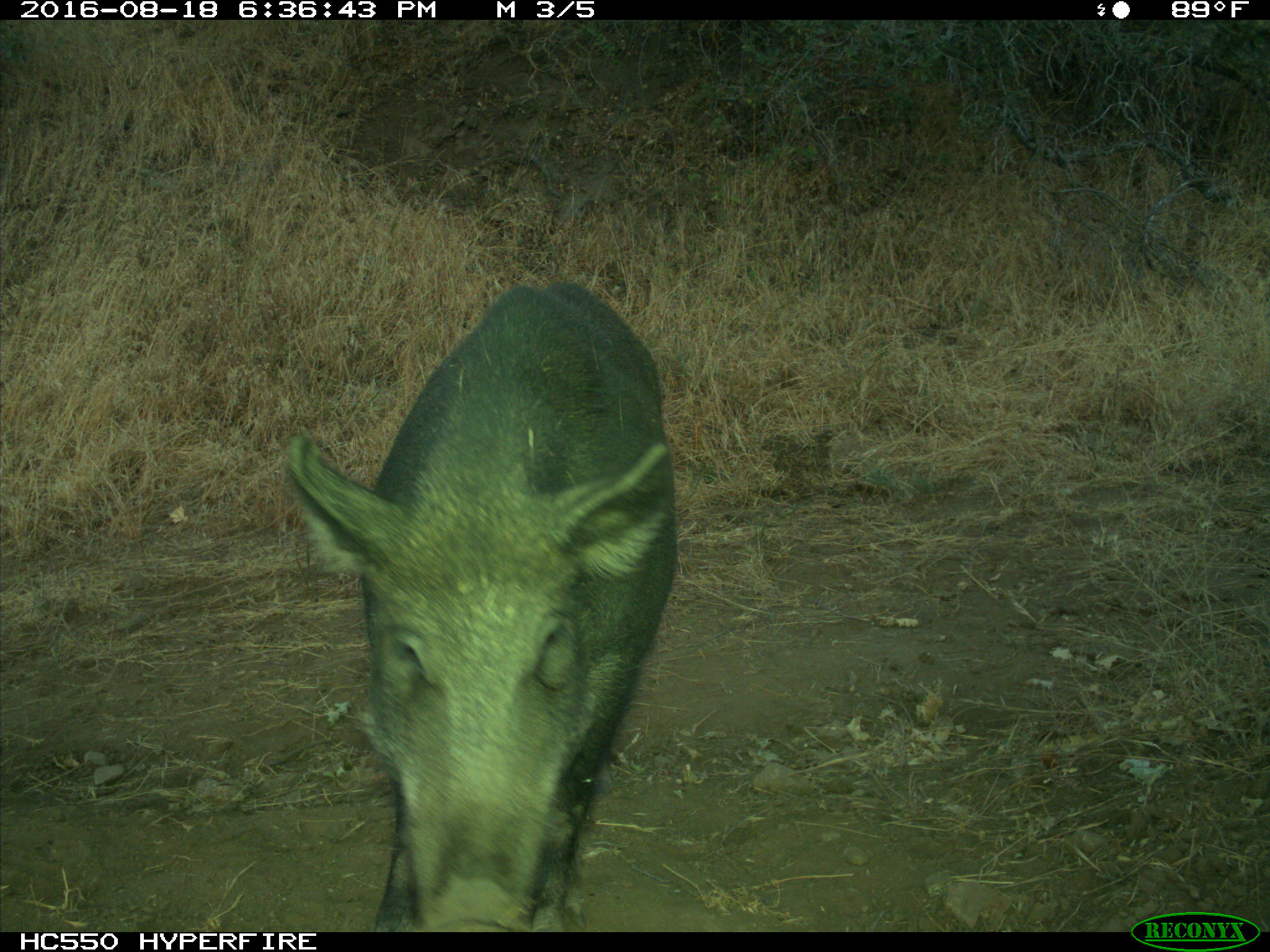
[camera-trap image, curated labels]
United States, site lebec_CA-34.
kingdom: Animalia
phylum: Chordata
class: Mammalia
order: Artiodactyla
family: Suidae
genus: Sus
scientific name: Sus scrofa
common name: wild boar